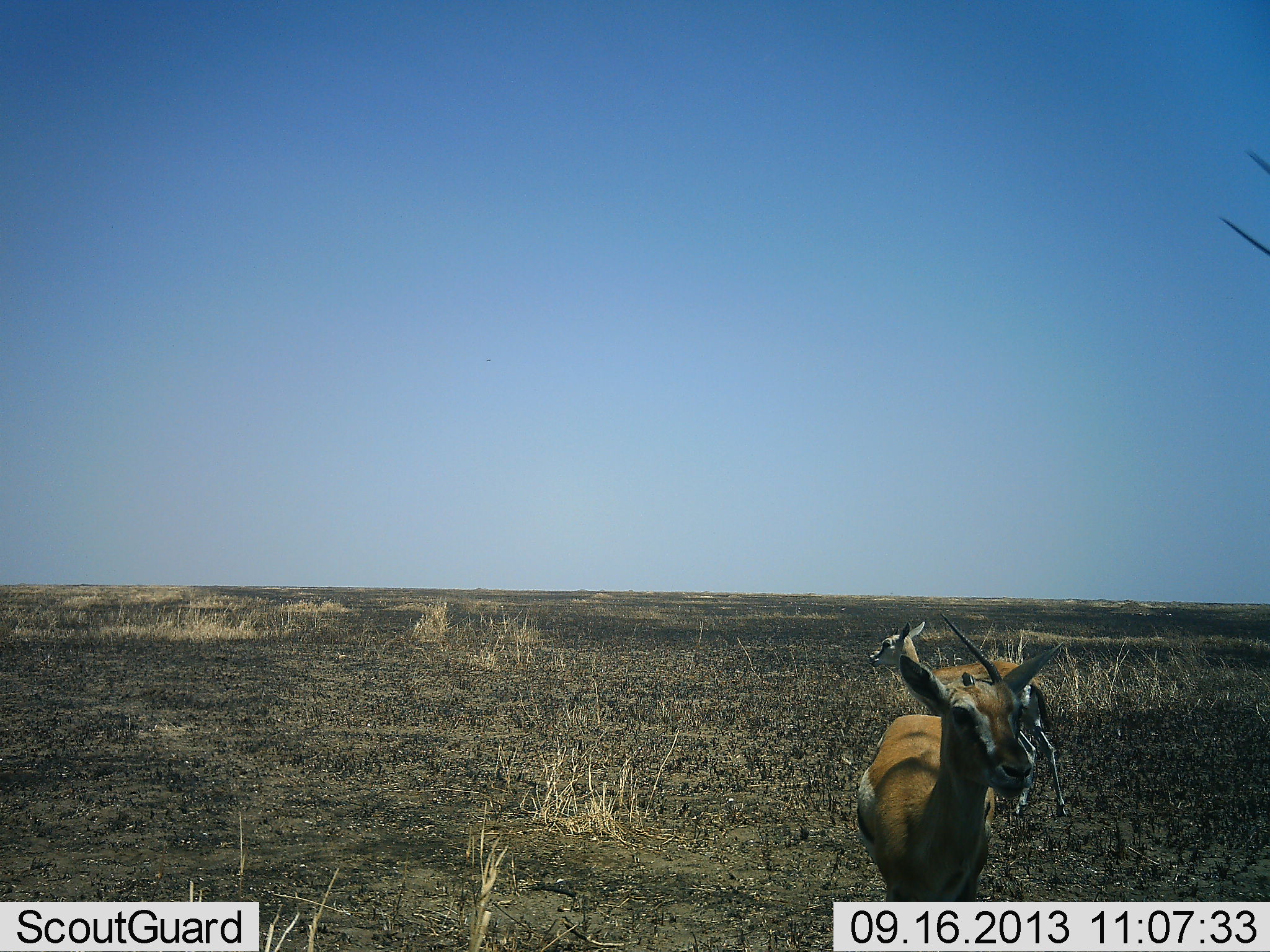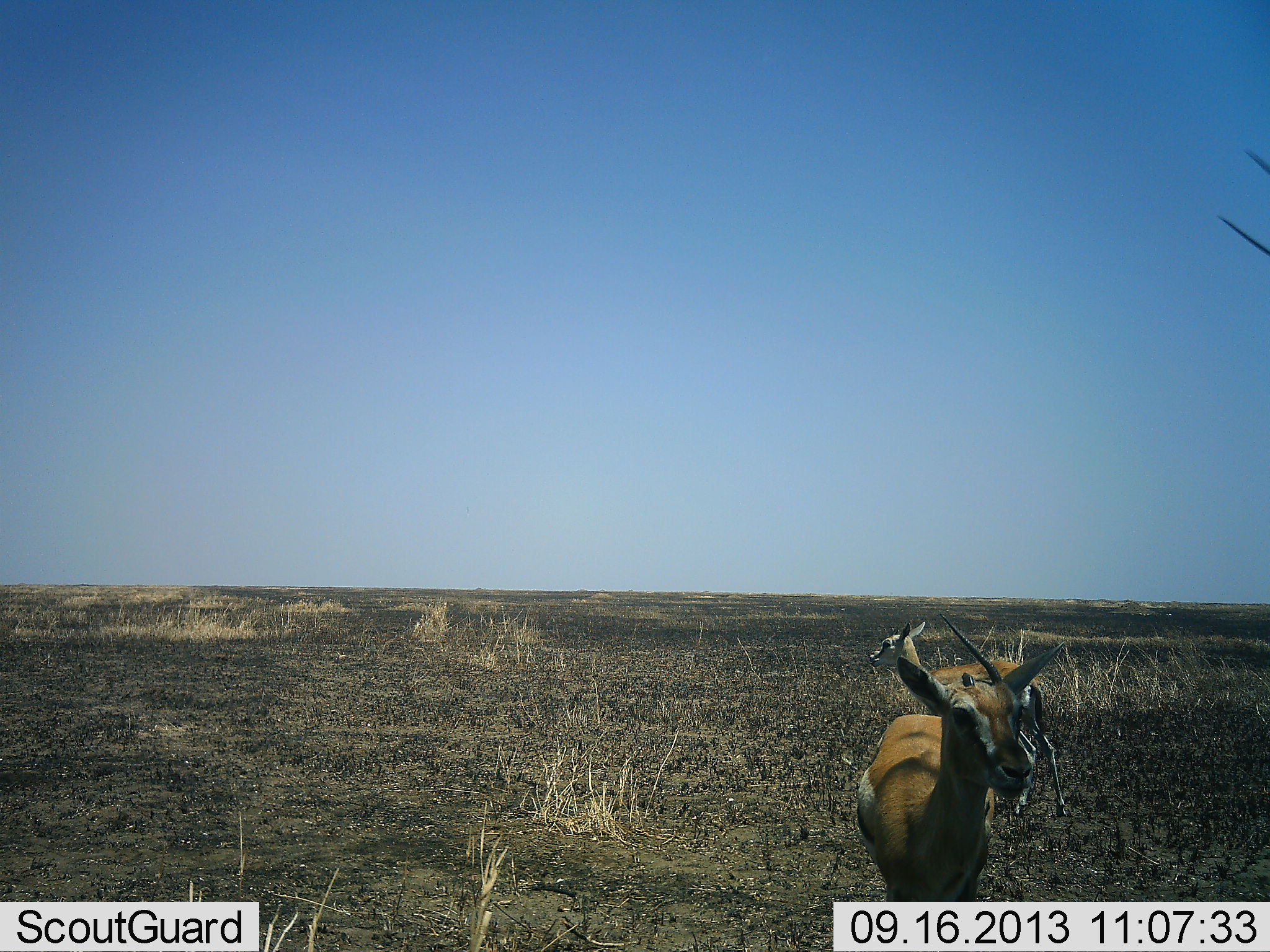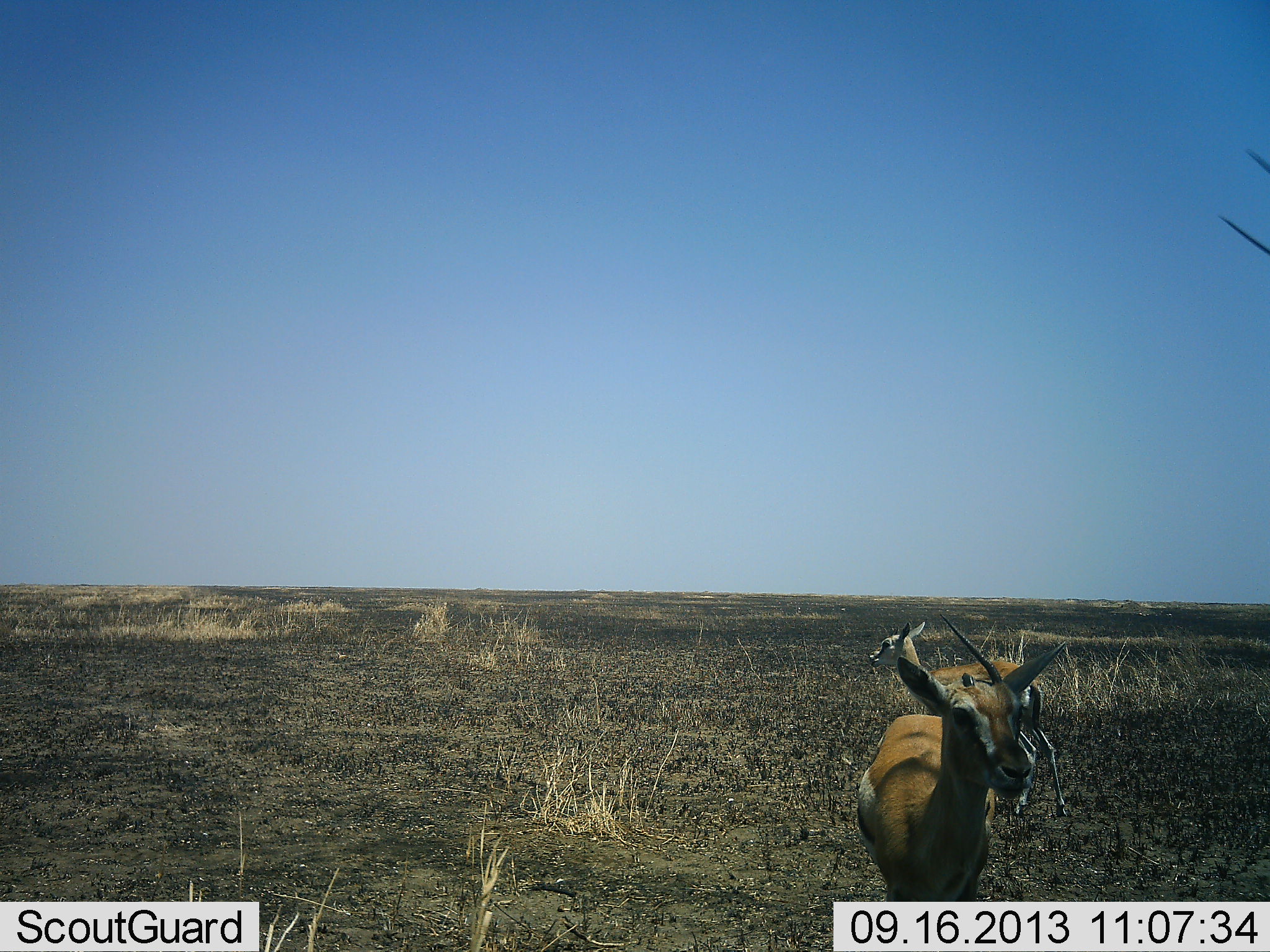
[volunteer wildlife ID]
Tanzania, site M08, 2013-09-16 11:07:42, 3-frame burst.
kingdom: Animalia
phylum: Chordata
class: Mammalia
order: Artiodactyla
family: Bovidae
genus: Eudorcas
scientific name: Eudorcas thomsonii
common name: thomson's gazelle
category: gazellethomsons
Gazellethomsons (thomson's gazelle) (Eudorcas thomsonii), count 2. Behavior (volunteer vote fractions): standing 95%, resting 5%, moving 5%, interacting 0%. Young present (vote fraction): 11%. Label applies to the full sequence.